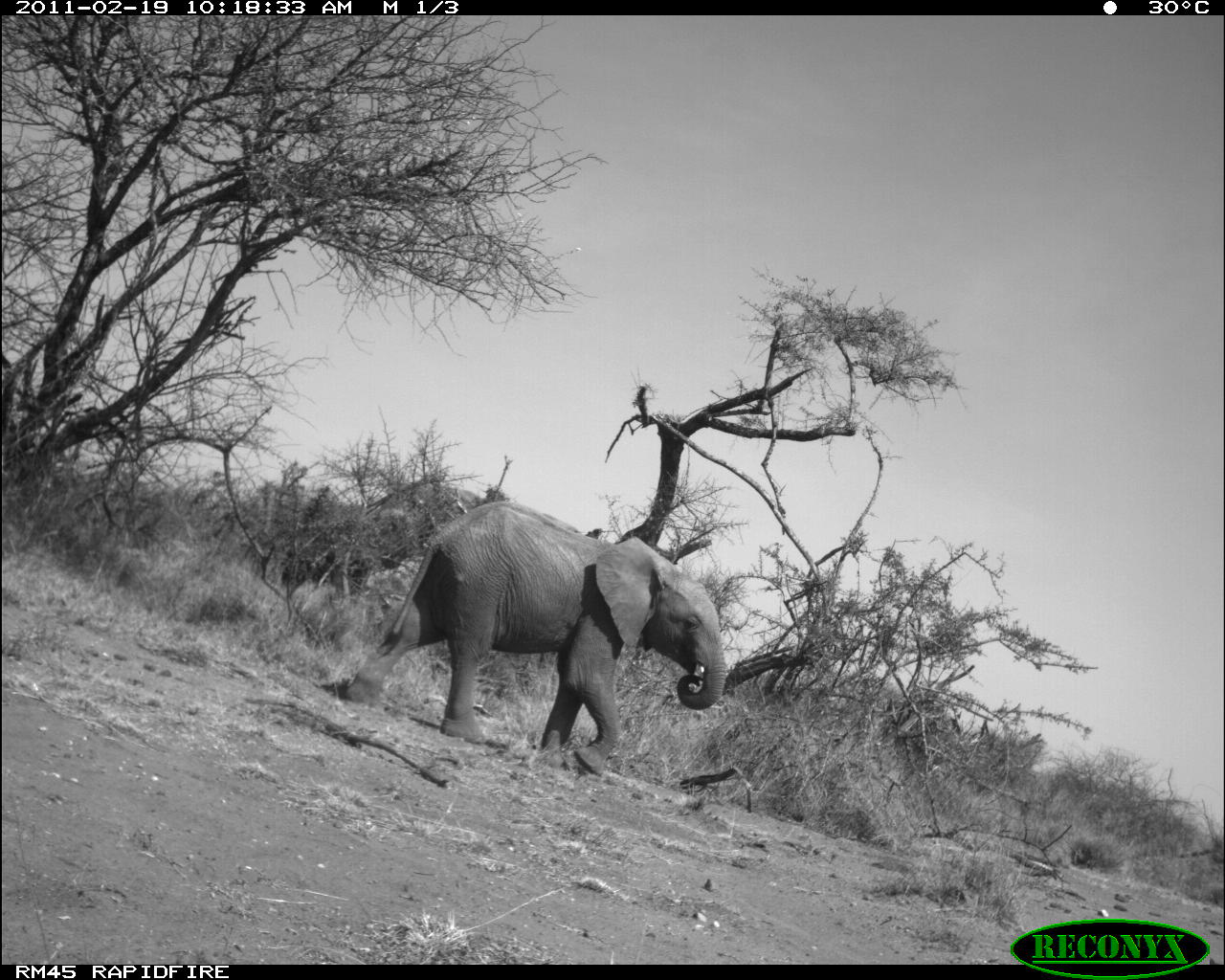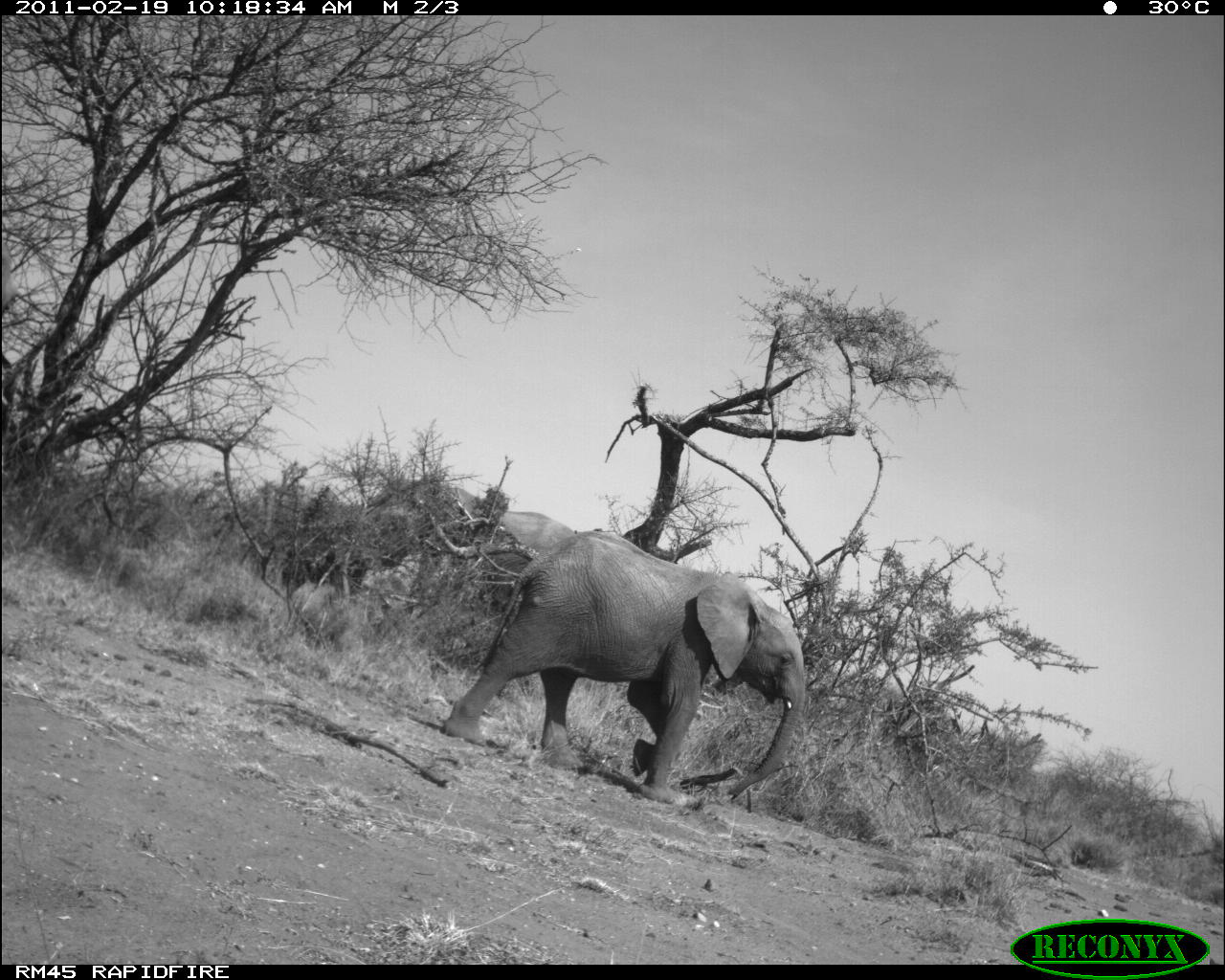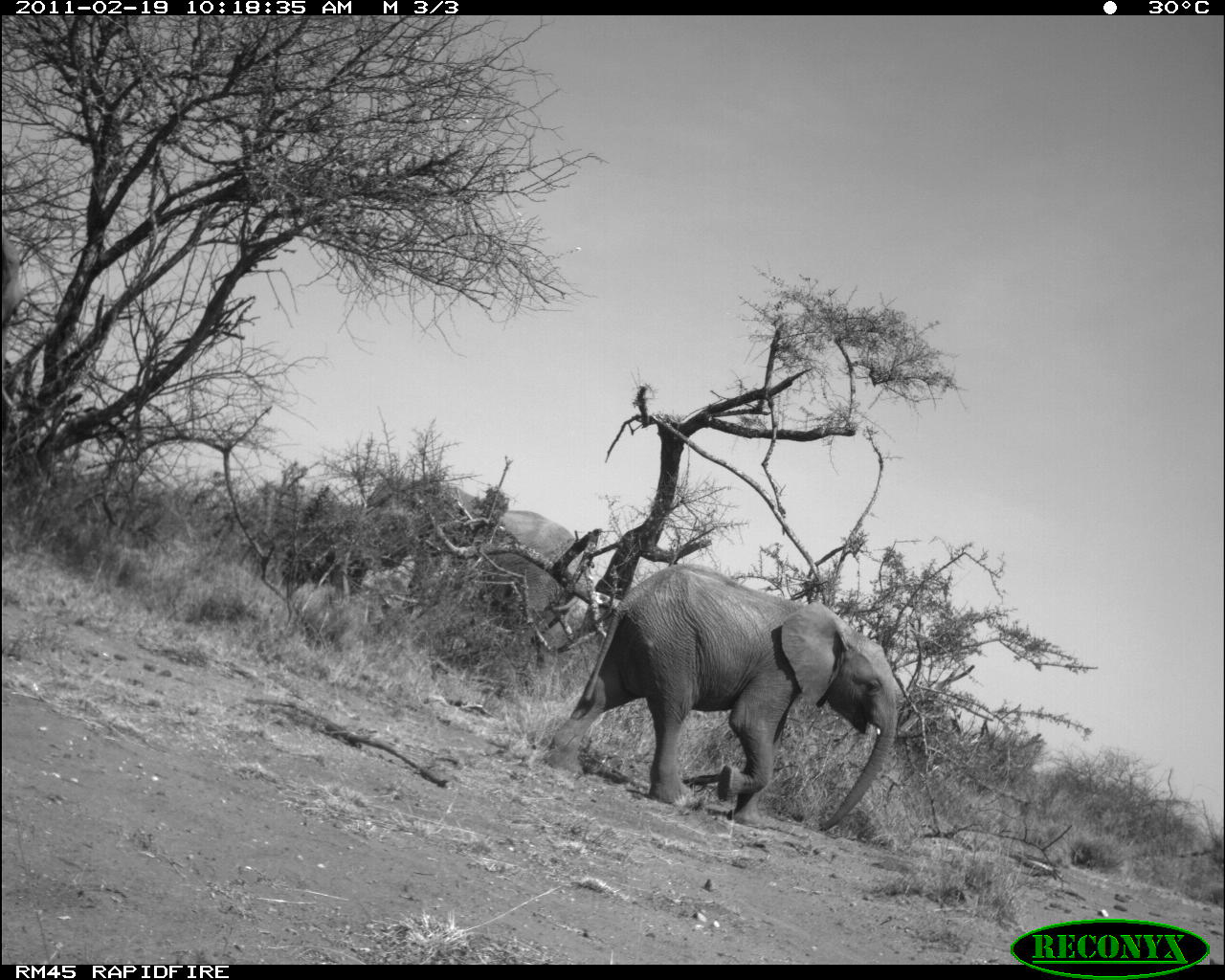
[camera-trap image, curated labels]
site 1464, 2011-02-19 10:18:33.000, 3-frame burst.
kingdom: Animalia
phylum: Chordata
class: Mammalia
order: Proboscidea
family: Elephantidae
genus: Loxodonta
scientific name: Loxodonta africana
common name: african bush elephant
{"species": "Loxodonta africana (african bush elephant)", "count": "1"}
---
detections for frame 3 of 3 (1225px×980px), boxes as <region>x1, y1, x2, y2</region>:
loxodonta africana: <region>541, 562, 901, 827</region>; <region>362, 477, 586, 636</region>